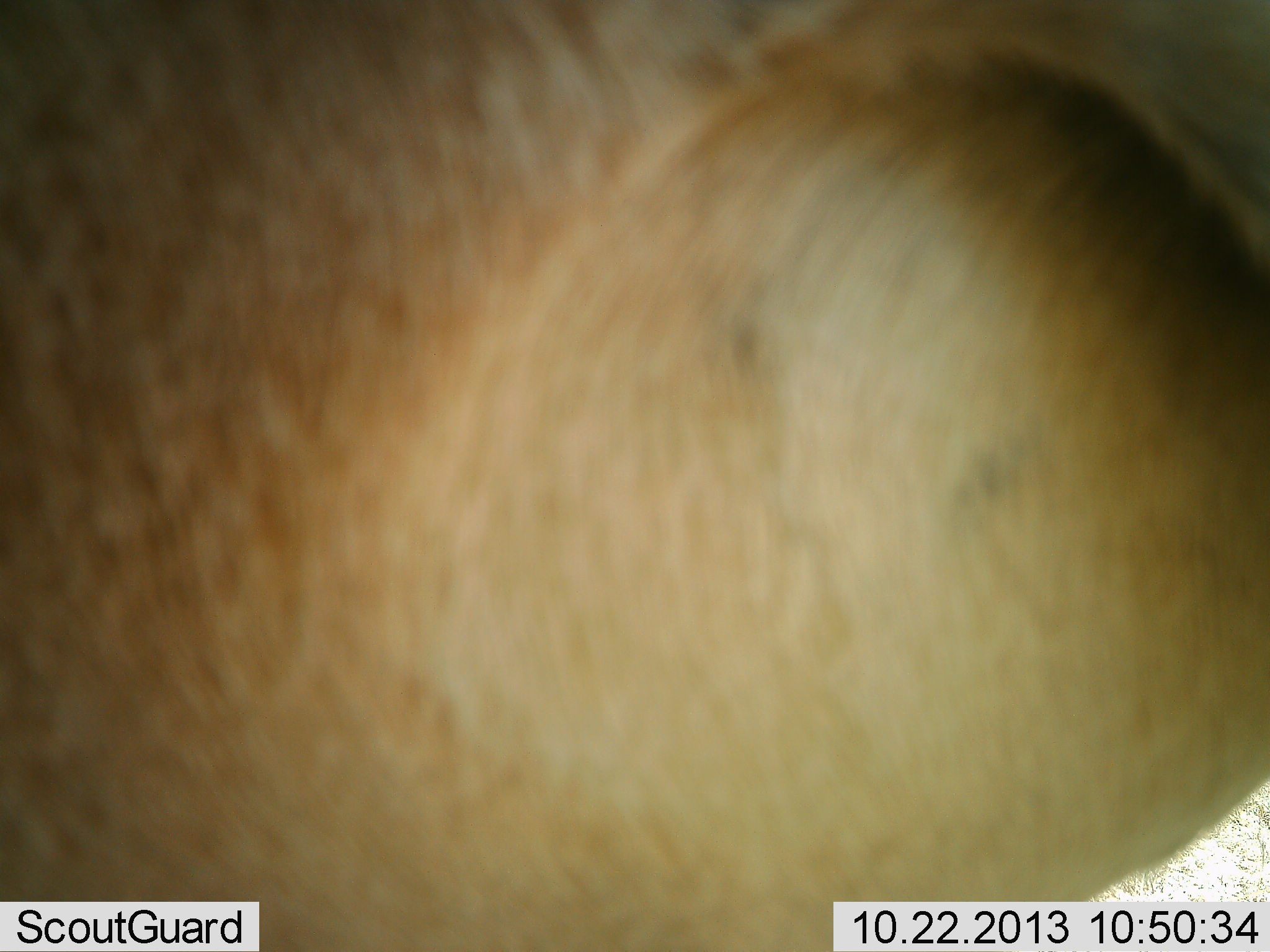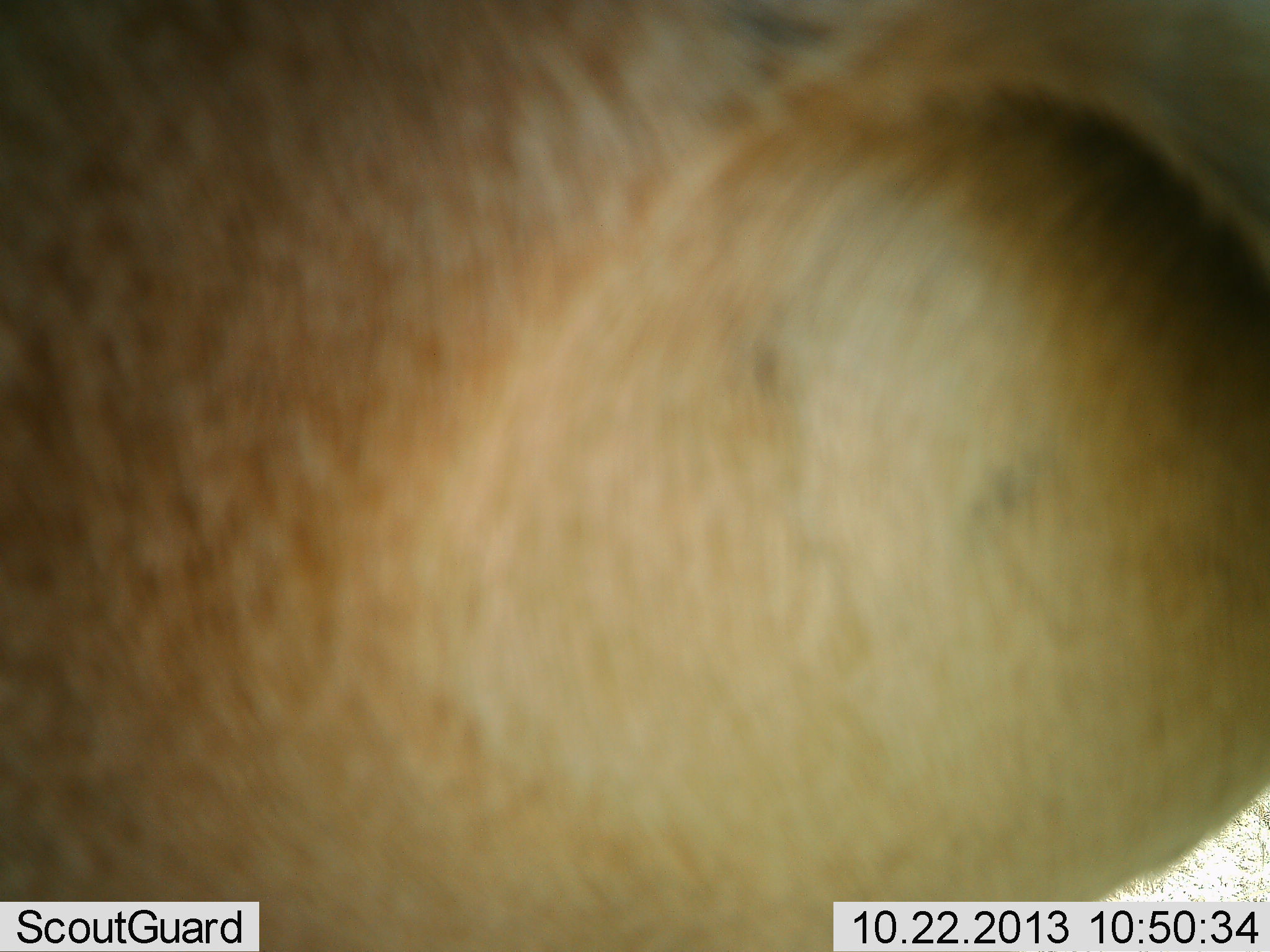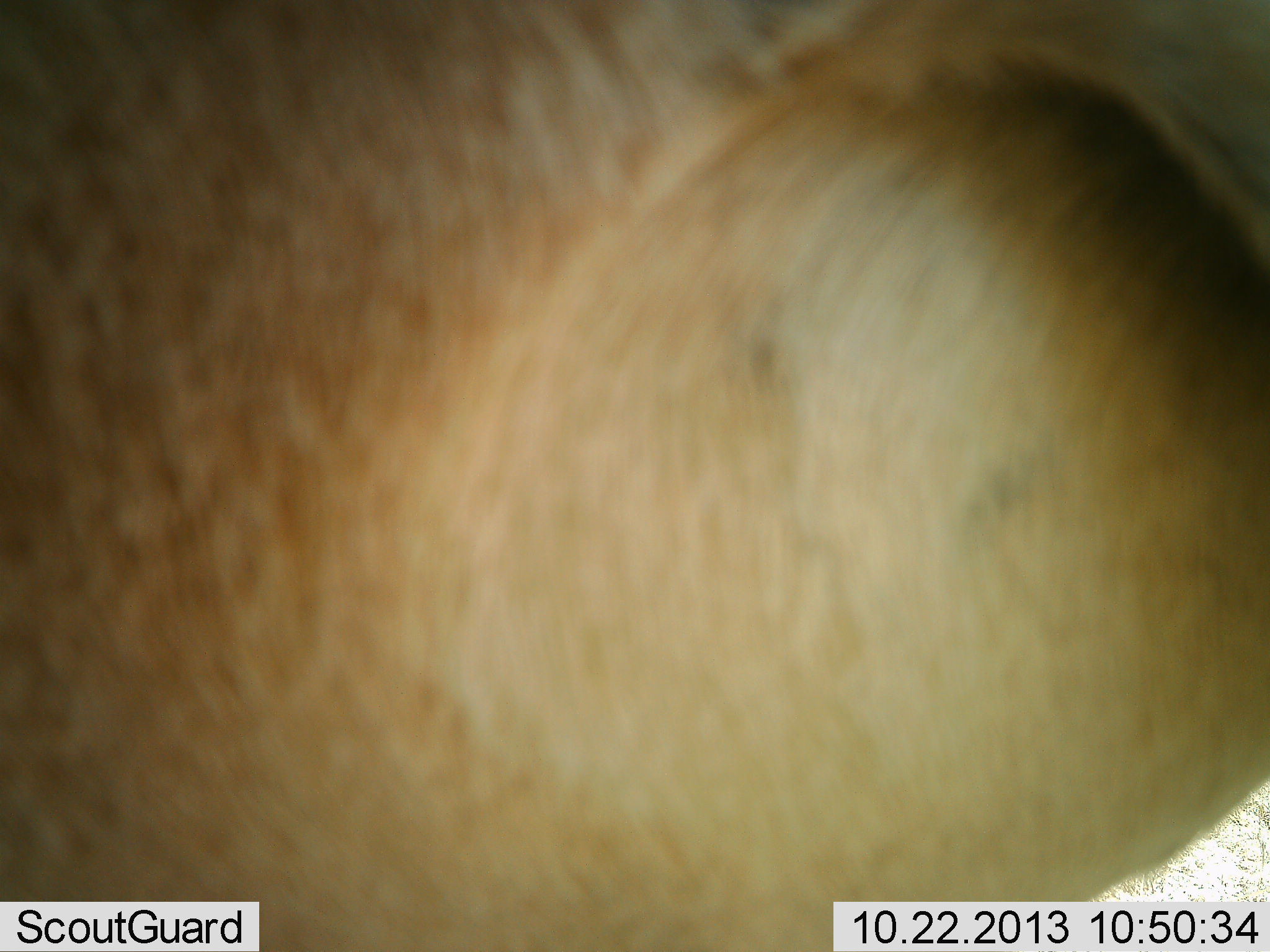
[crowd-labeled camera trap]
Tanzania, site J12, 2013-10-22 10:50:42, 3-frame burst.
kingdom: Animalia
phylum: Chordata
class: Mammalia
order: Artiodactyla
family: Bovidae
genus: Alcelaphus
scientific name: Alcelaphus buselaphus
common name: hartebeest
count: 1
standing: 100%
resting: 0%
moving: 0%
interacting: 0%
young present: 0%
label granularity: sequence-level